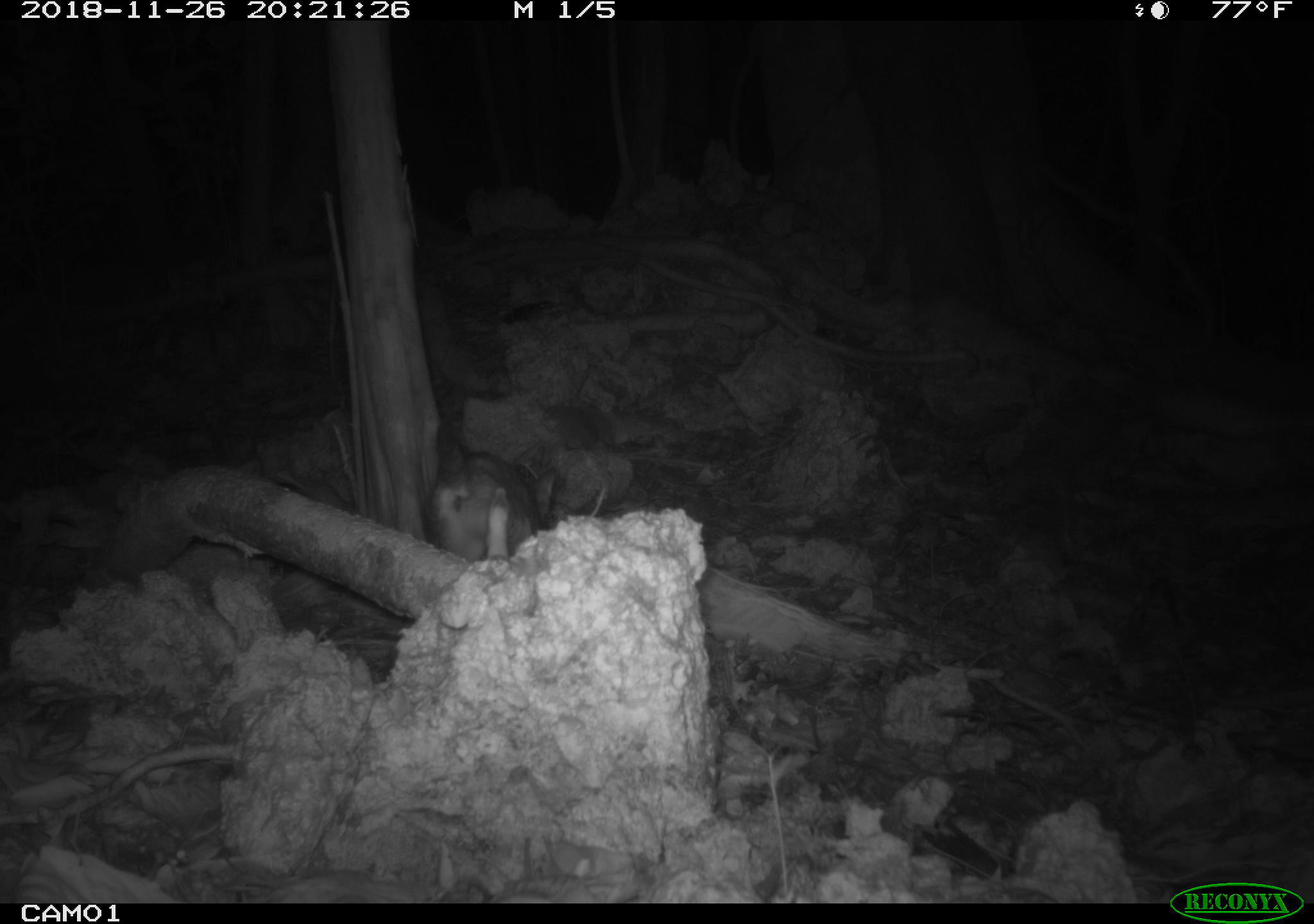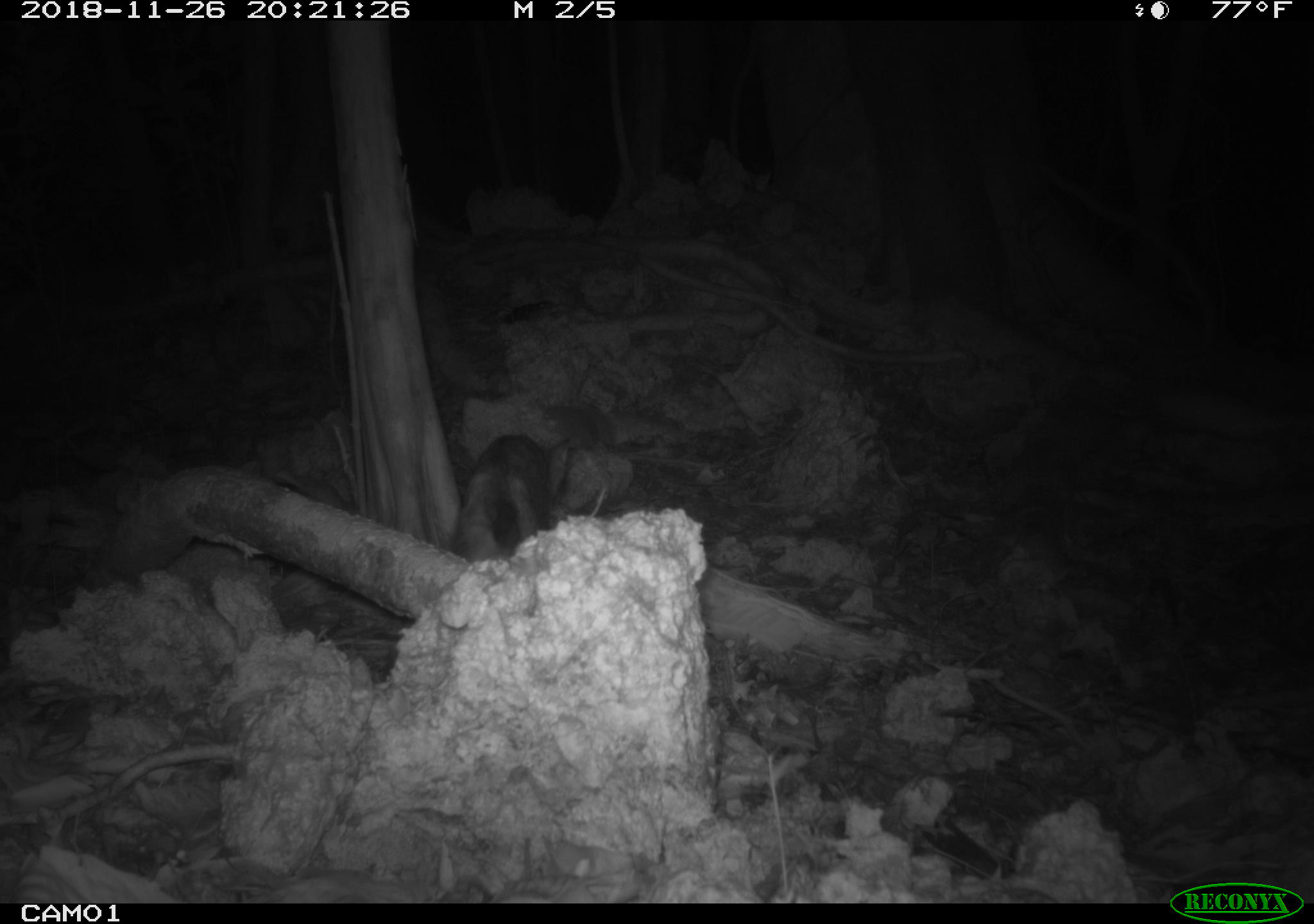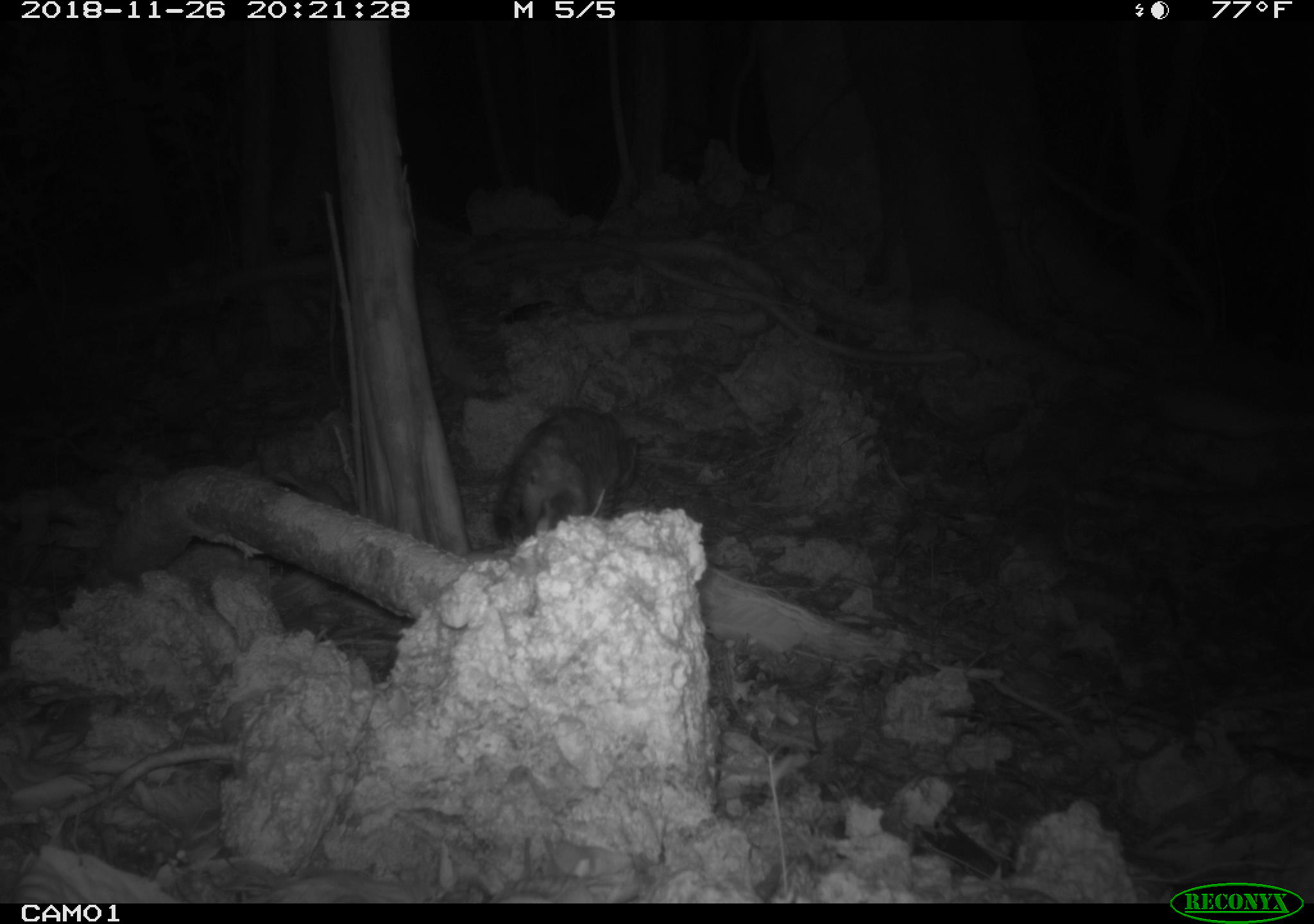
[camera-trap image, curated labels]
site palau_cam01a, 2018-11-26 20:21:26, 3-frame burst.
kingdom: Animalia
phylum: Chordata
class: Mammalia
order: Carnivora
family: Felidae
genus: Felis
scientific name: Felis catus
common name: cat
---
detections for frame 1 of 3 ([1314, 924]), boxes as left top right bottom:
cat: 423 444 551 565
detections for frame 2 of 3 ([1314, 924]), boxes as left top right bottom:
cat: 447 429 586 568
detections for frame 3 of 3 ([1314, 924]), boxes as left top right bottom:
cat: 488 386 658 564